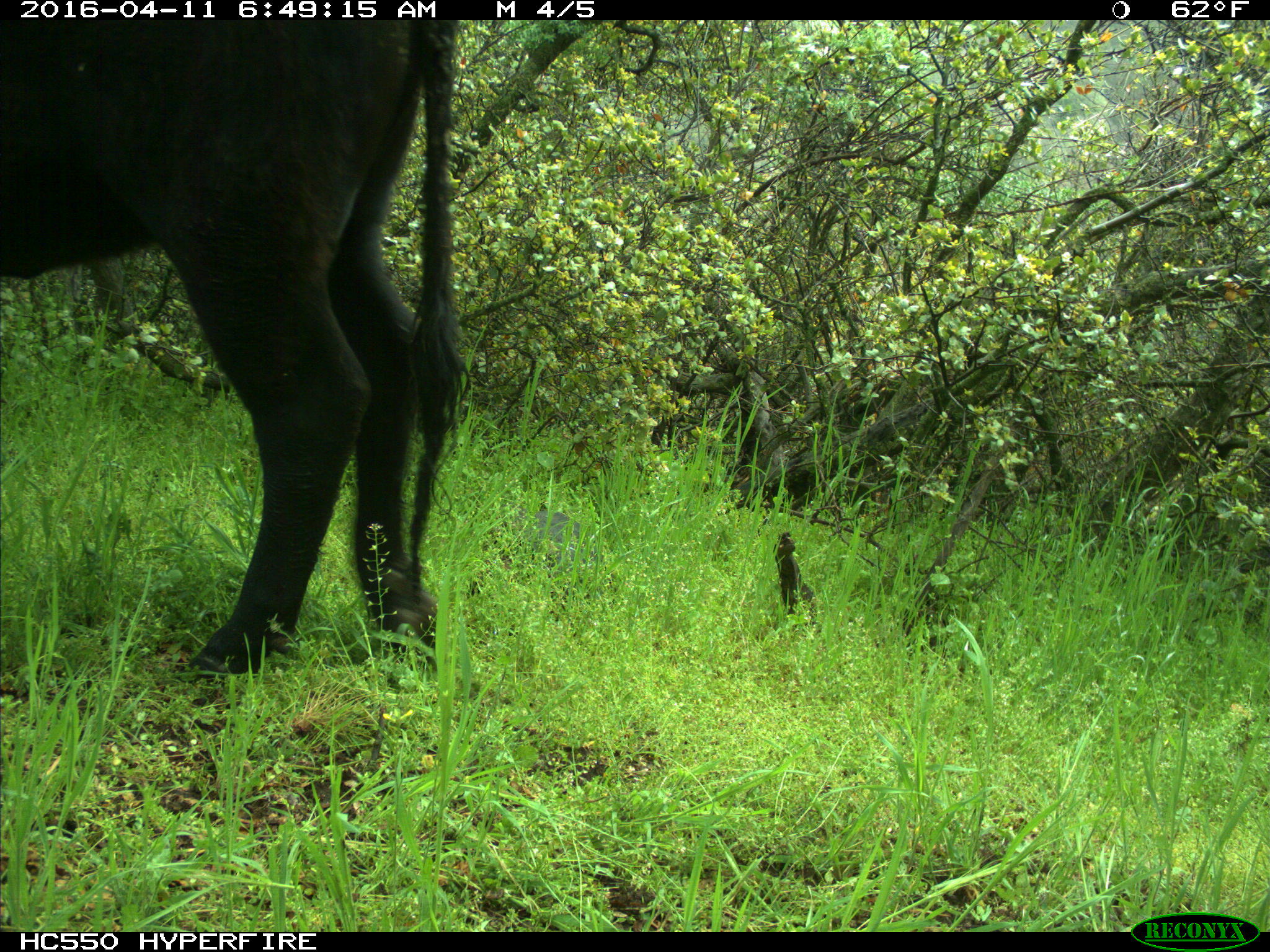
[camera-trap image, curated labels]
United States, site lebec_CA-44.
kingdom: Animalia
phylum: Chordata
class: Mammalia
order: Artiodactyla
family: Bovidae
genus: Bos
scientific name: Bos taurus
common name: domestic cow